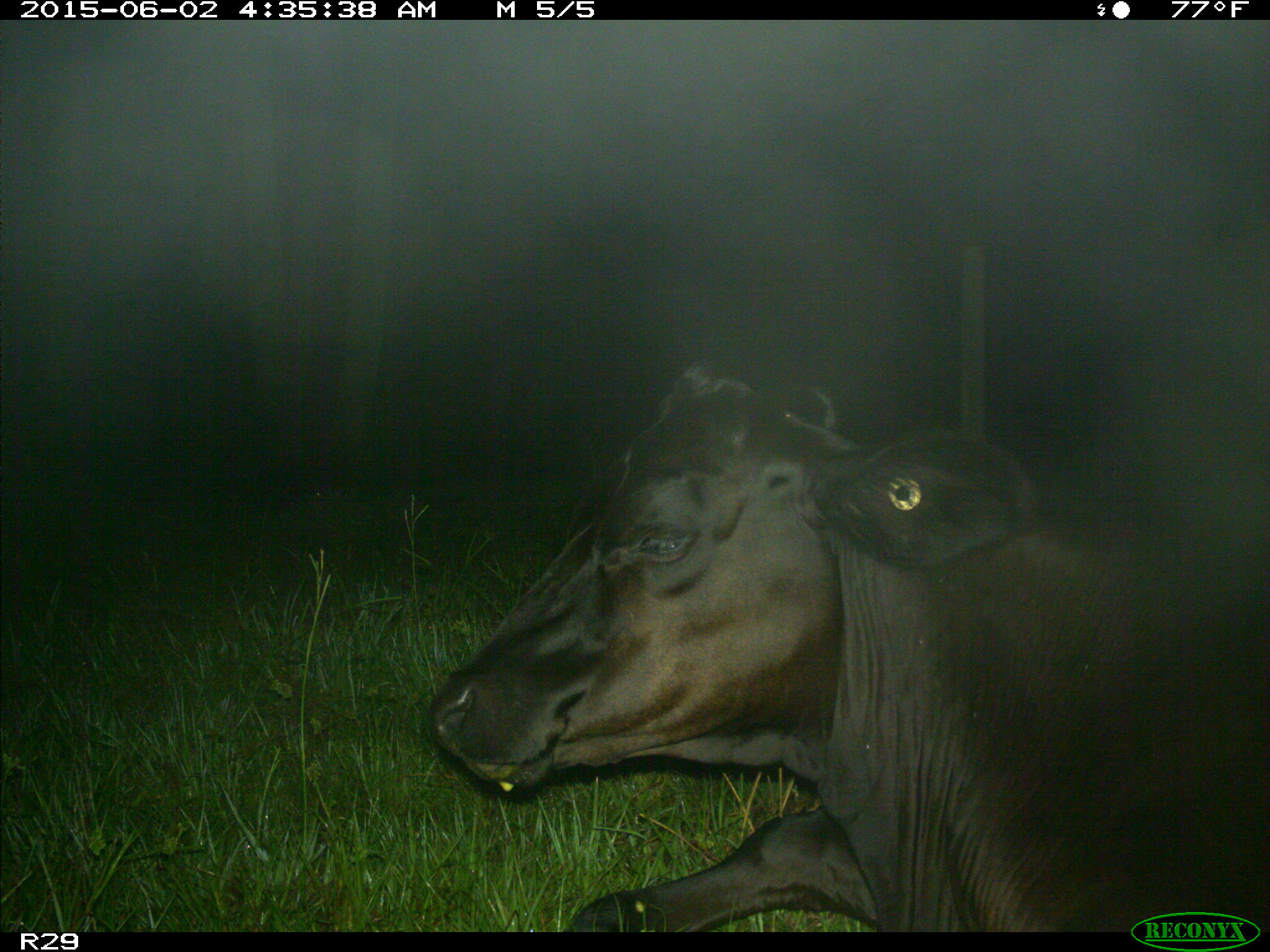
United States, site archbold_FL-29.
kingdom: Animalia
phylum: Chordata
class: Mammalia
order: Artiodactyla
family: Bovidae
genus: Bos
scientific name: Bos taurus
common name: domestic cow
Bos taurus (domestic cow).